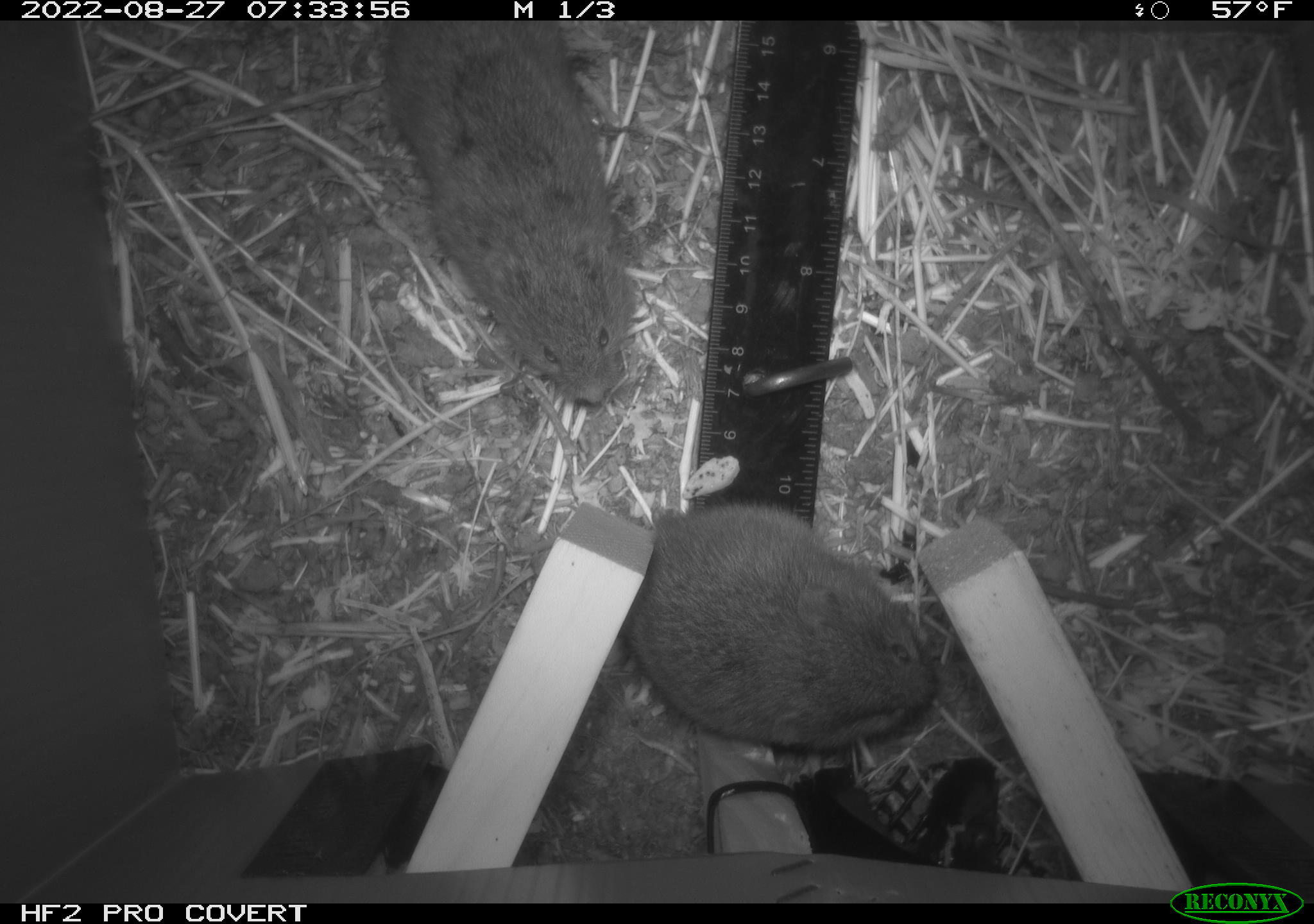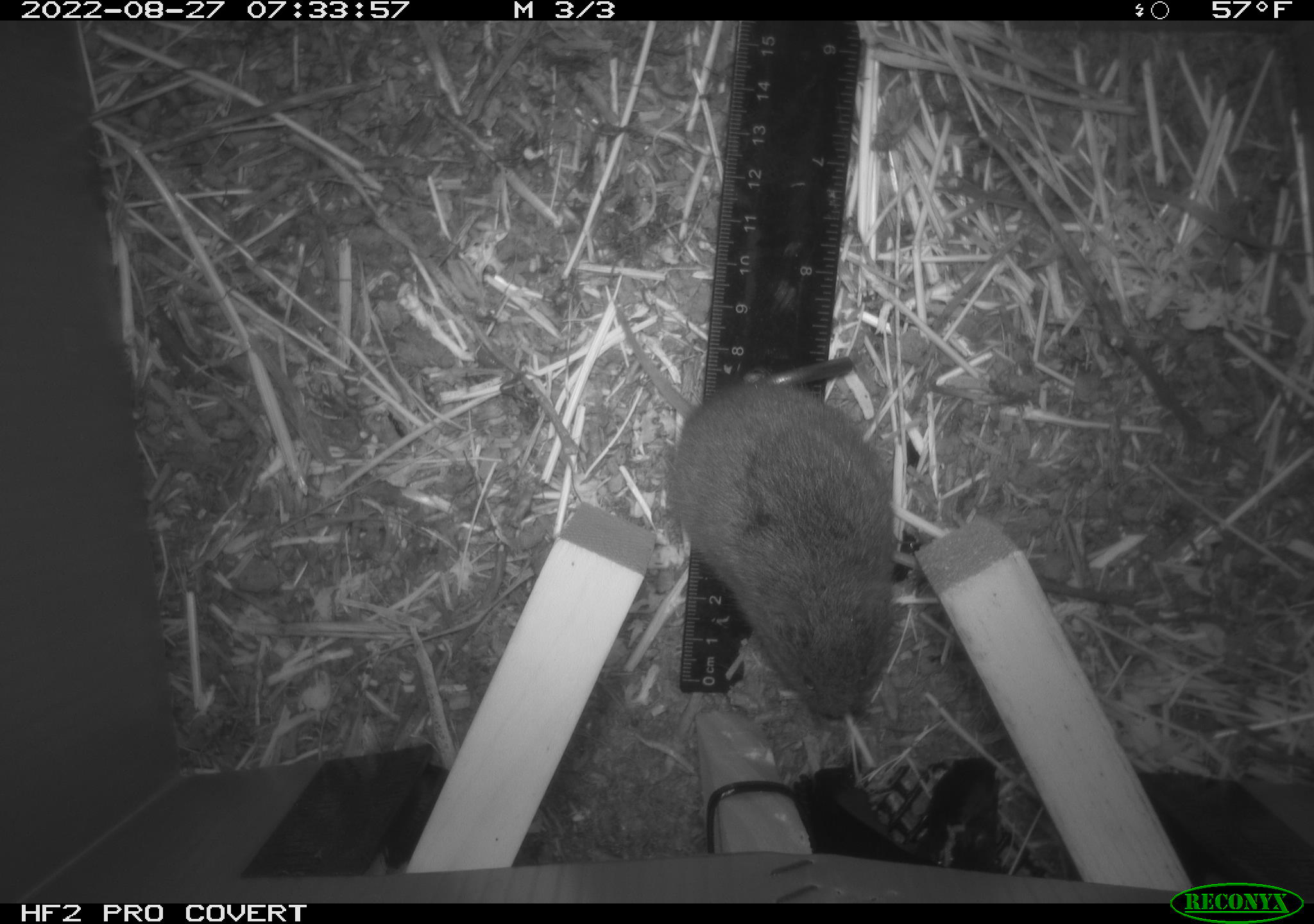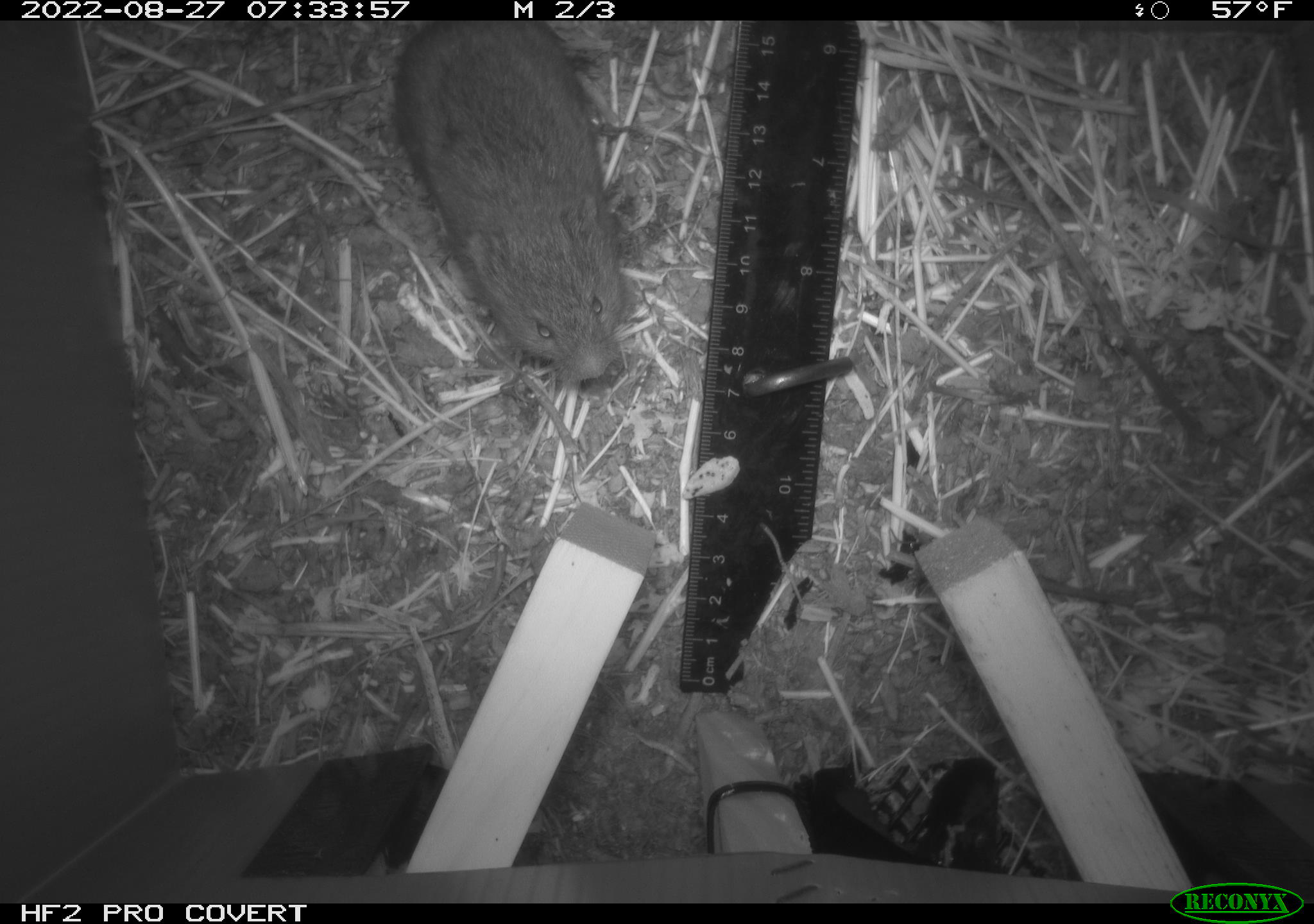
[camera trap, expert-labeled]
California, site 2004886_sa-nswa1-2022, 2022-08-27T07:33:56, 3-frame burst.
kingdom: Animalia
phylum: Chordata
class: Mammalia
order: Rodentia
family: Cricetidae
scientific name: Cricetidae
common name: hamsters, voles, lemmings, and allies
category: cricetidae family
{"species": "cricetidae family (hamsters, voles, lemmings, and allies) (Cricetidae)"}